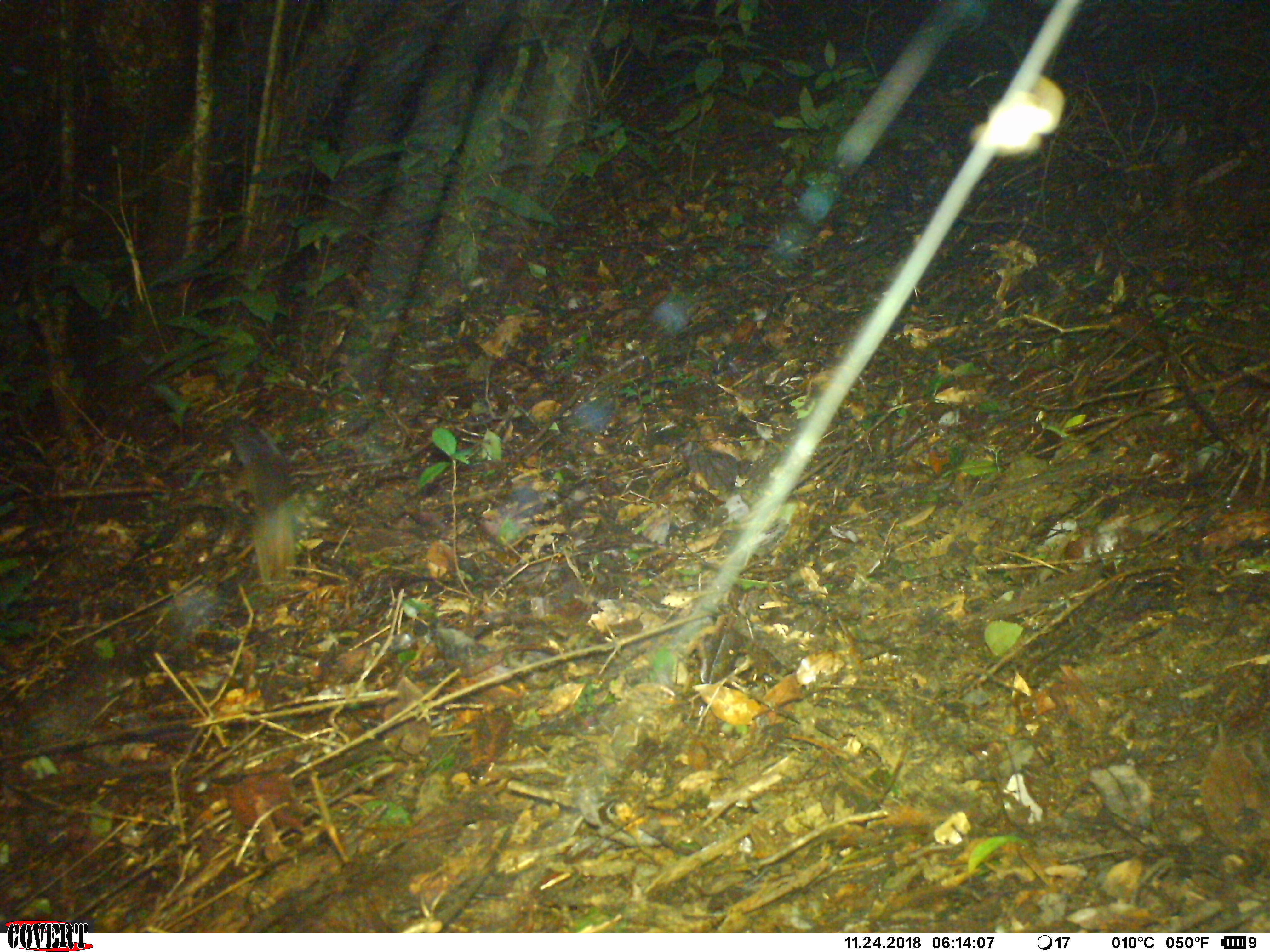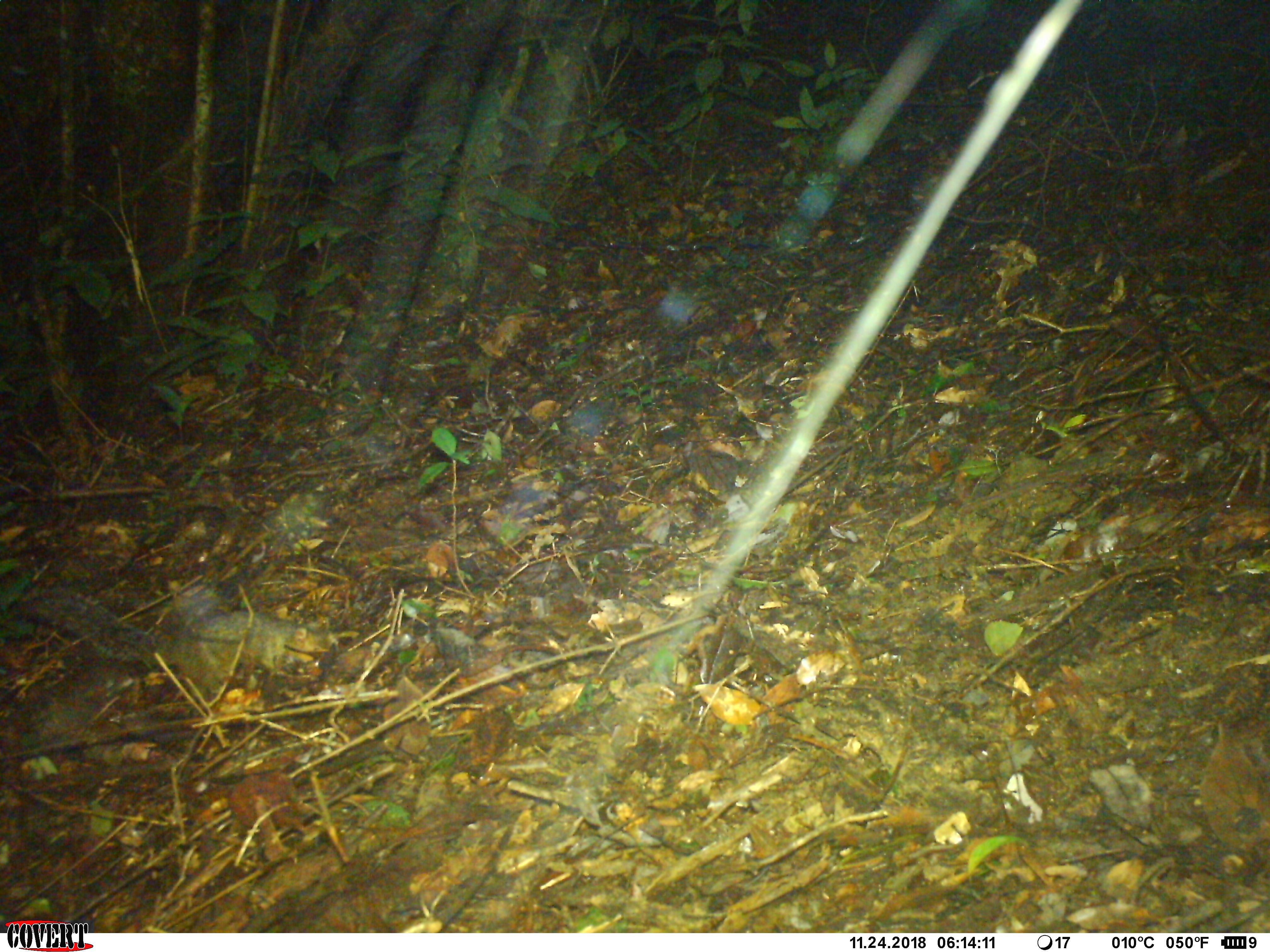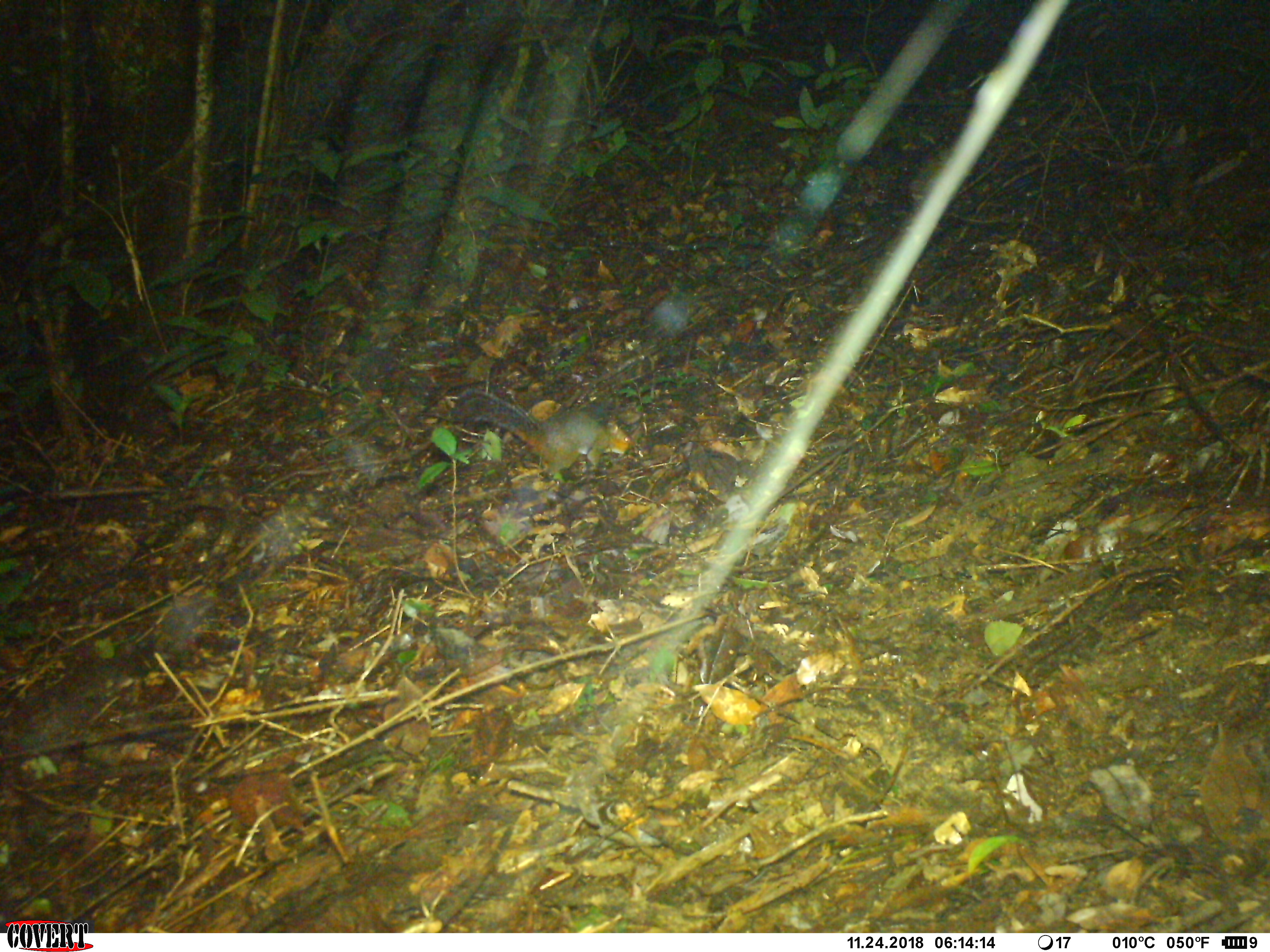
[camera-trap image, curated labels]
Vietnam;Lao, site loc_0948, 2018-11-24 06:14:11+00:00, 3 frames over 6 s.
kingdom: Animalia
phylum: Chordata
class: Mammalia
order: Rodentia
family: Sciuridae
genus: Dremomys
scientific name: Dremomys rufigenis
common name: red-cheeked squirrel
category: red cheeked squirrel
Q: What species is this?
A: Red cheeked squirrel (red-cheeked squirrel) (Dremomys rufigenis).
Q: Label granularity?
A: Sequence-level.